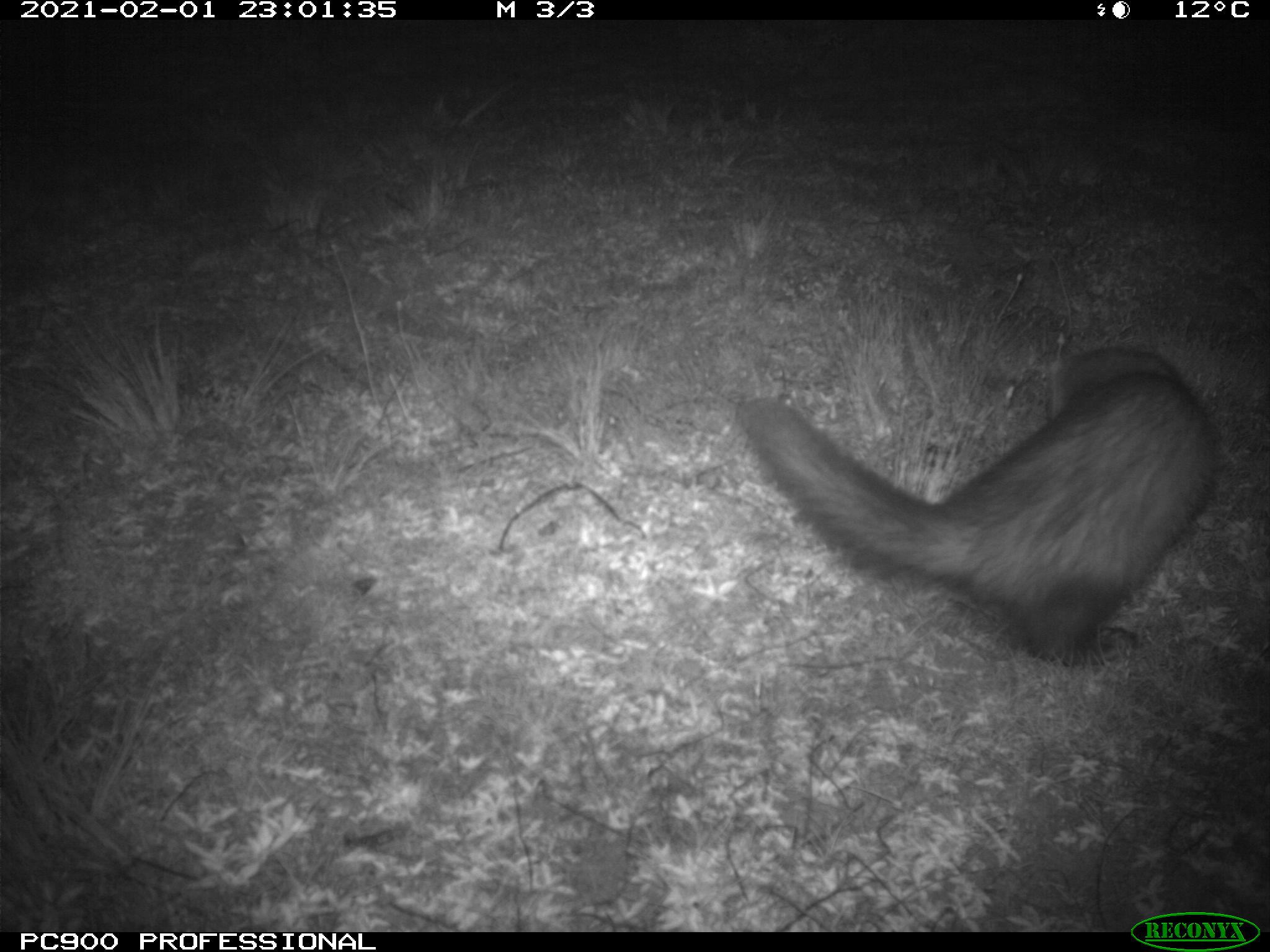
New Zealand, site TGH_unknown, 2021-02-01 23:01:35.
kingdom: Animalia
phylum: Chordata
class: Mammalia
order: Carnivora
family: Mustelidae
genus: Mustela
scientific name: Mustela furo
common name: ferret